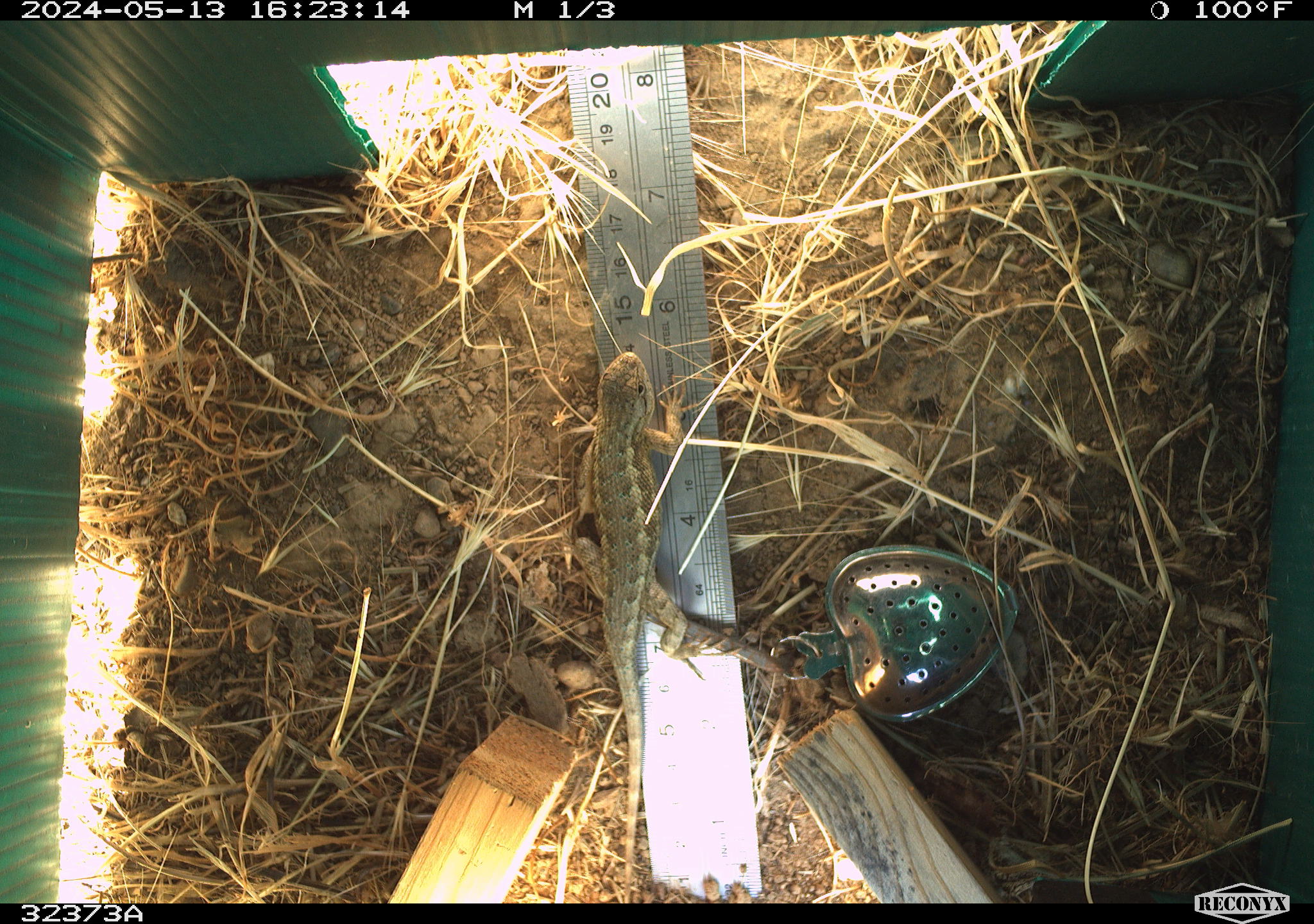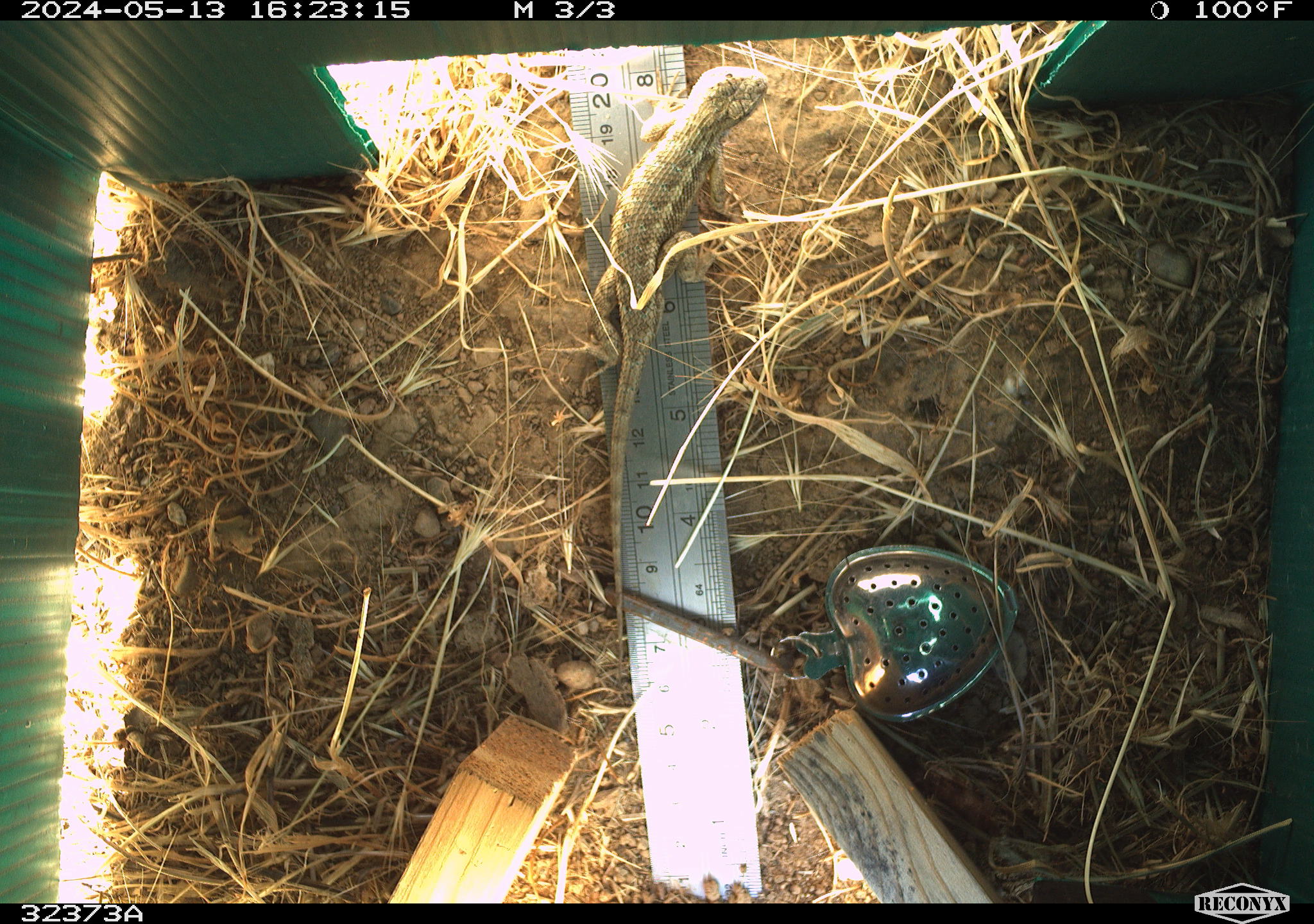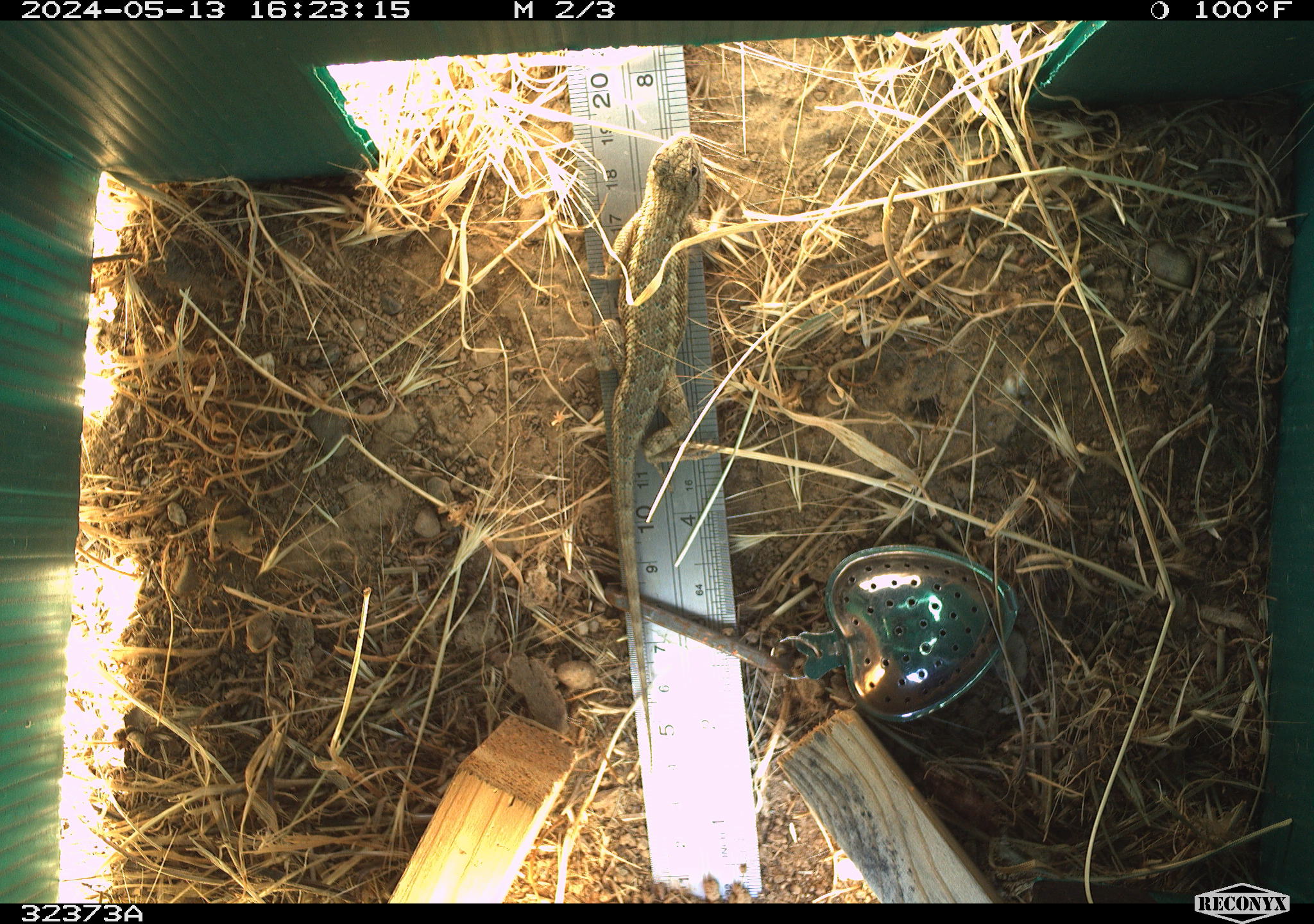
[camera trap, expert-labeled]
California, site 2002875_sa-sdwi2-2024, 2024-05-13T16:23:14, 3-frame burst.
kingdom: Animalia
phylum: Chordata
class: Reptilia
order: Squamata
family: Phrynosomatidae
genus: Sceloporus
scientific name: Sceloporus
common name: spiny lizards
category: sceloporus species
Sceloporus species (spiny lizards) (Sceloporus).